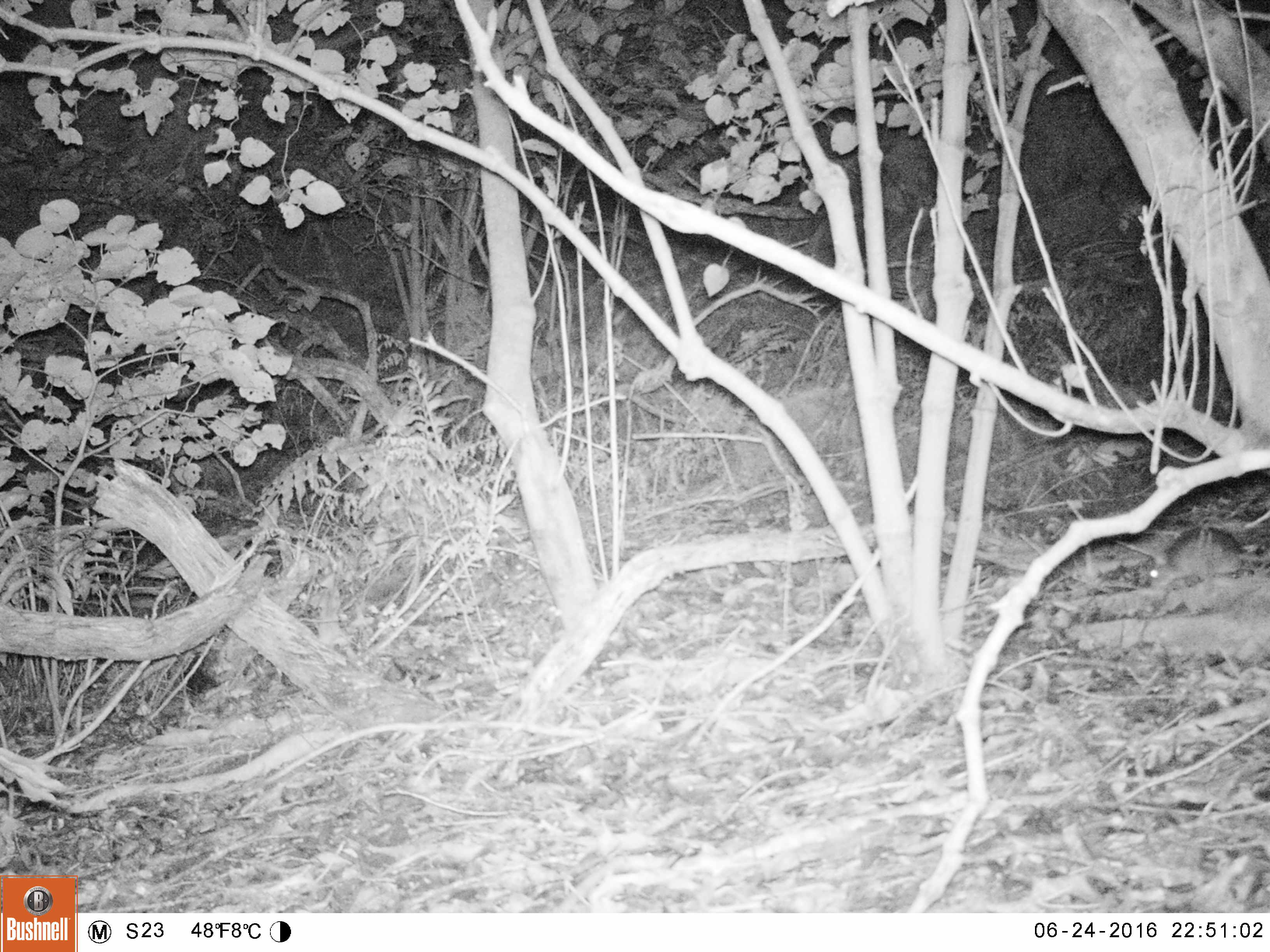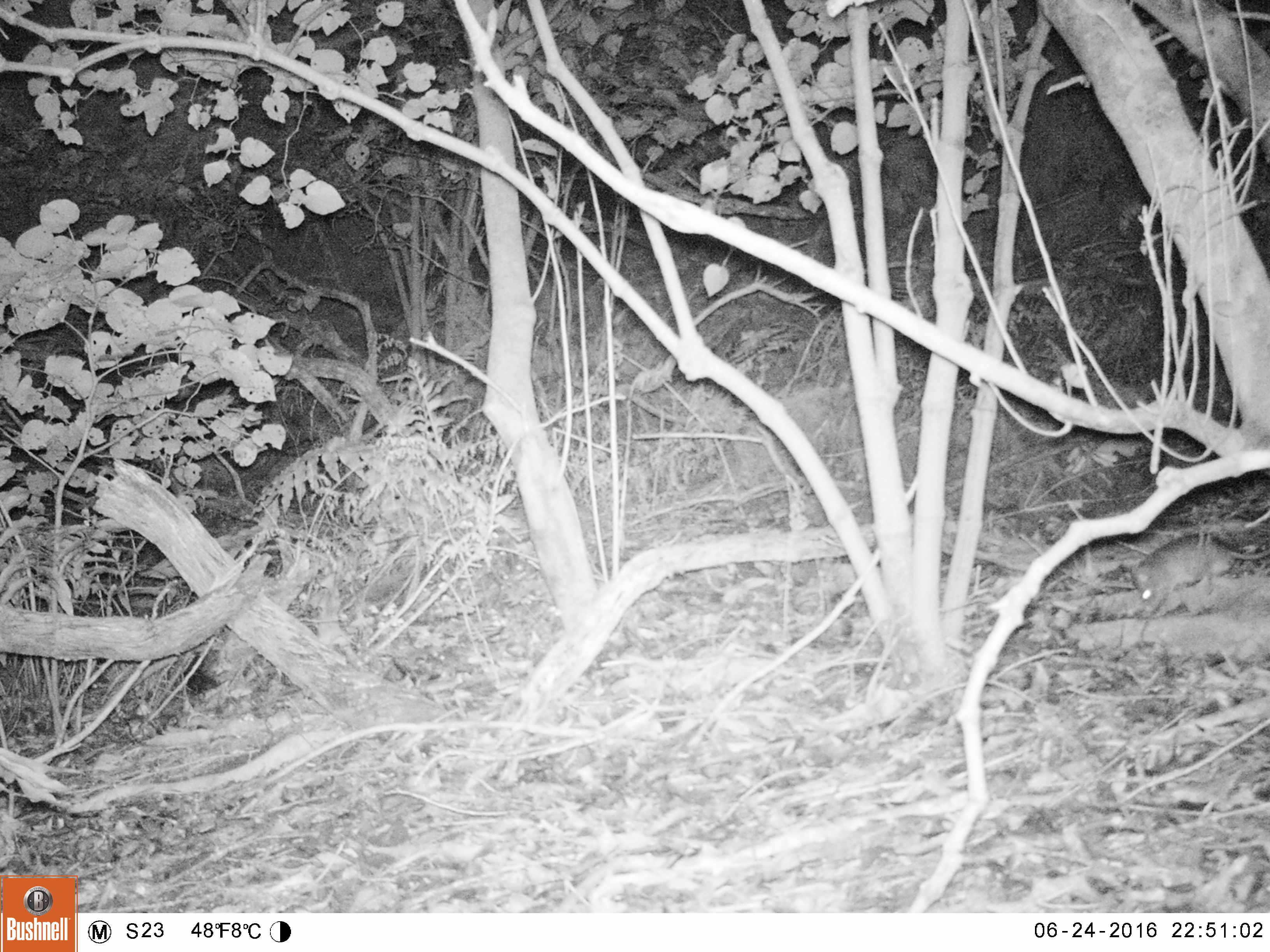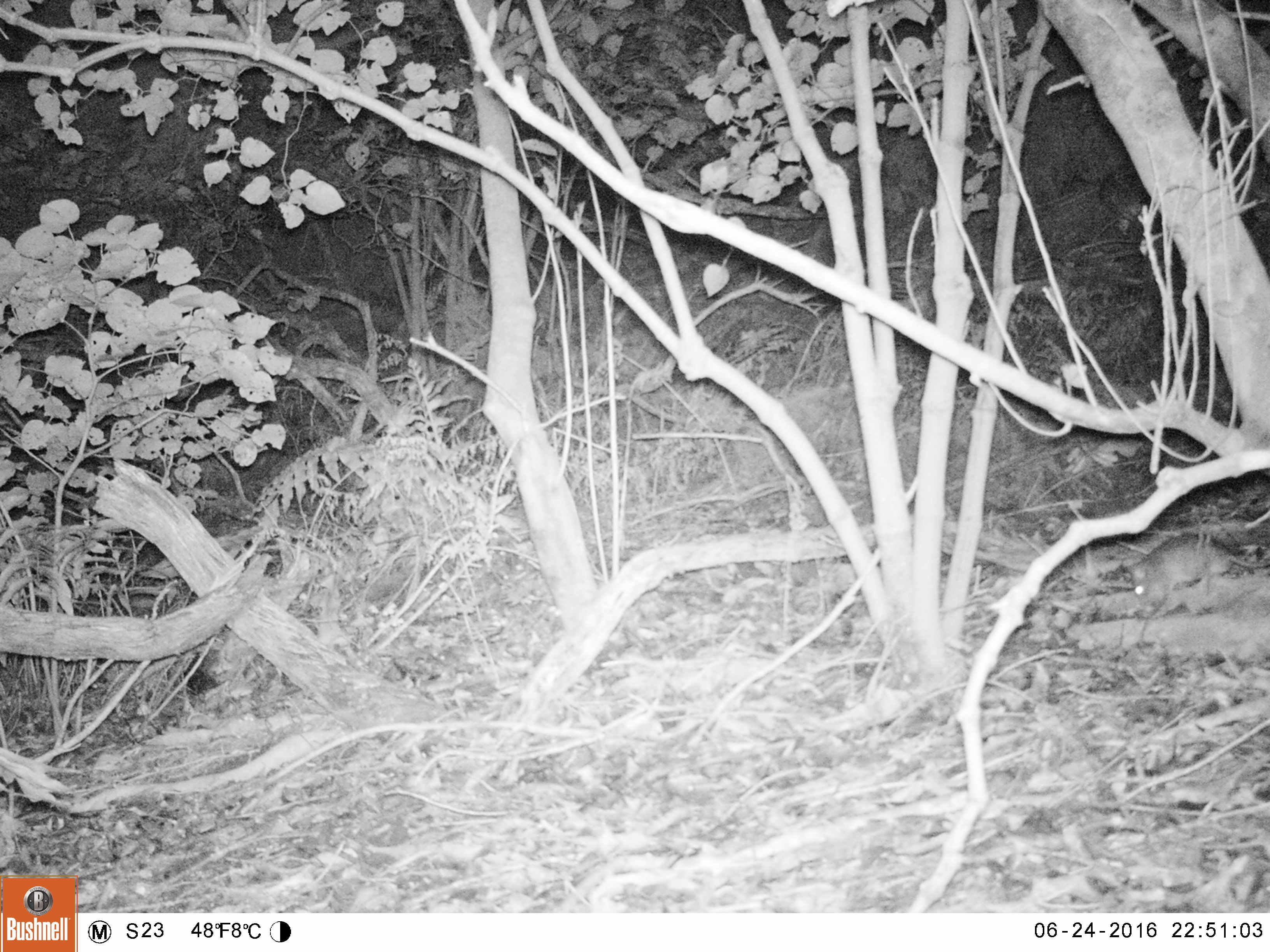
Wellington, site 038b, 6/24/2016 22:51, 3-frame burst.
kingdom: Animalia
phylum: Chordata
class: Mammalia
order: Rodentia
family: Muridae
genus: Rattus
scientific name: Rattus rattus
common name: ship rat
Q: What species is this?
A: Ship rat (Rattus rattus).